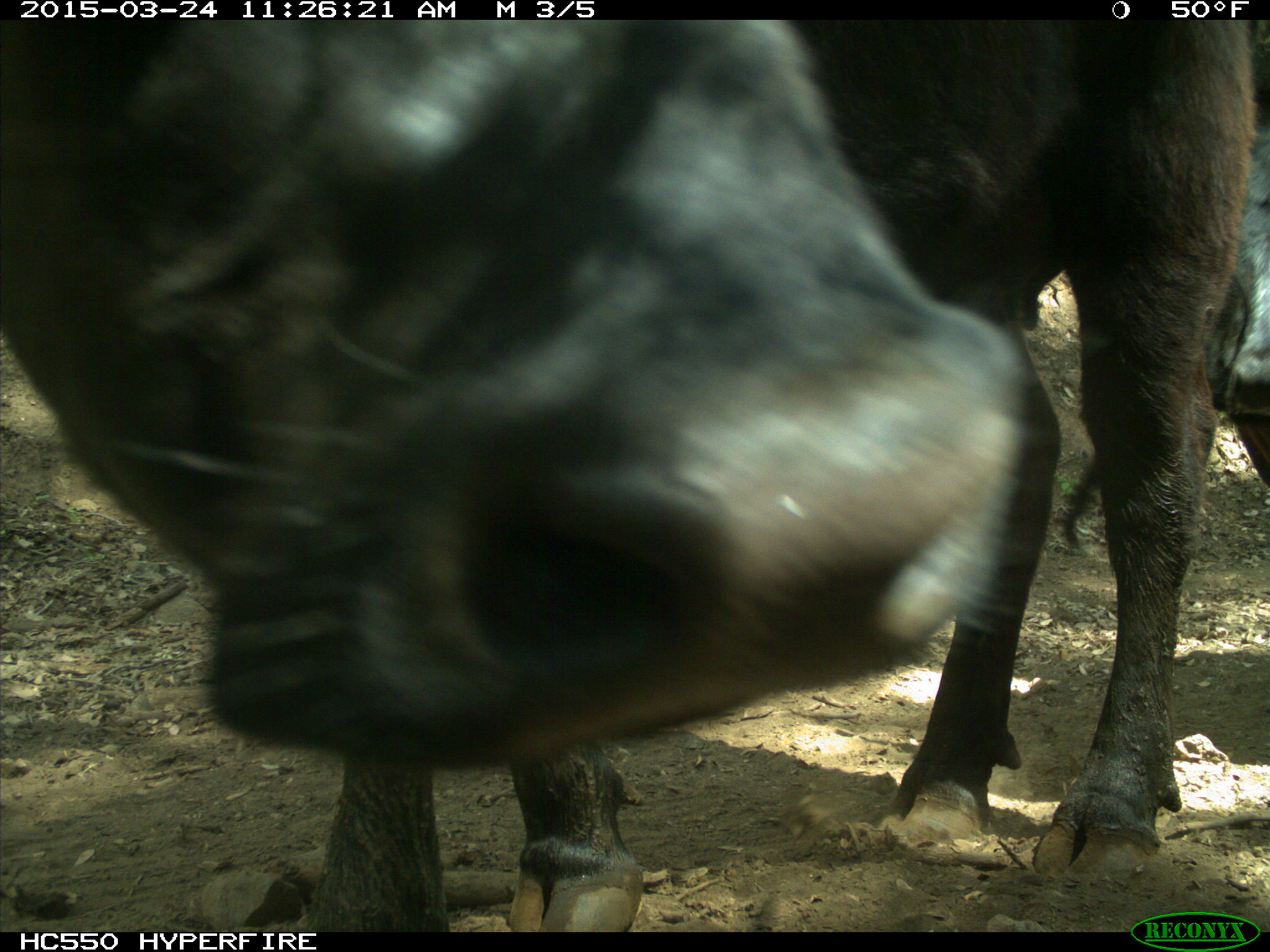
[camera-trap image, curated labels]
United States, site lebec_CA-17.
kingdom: Animalia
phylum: Chordata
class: Mammalia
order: Artiodactyla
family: Bovidae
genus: Bos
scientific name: Bos taurus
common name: domestic cow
Bos taurus (domestic cow).